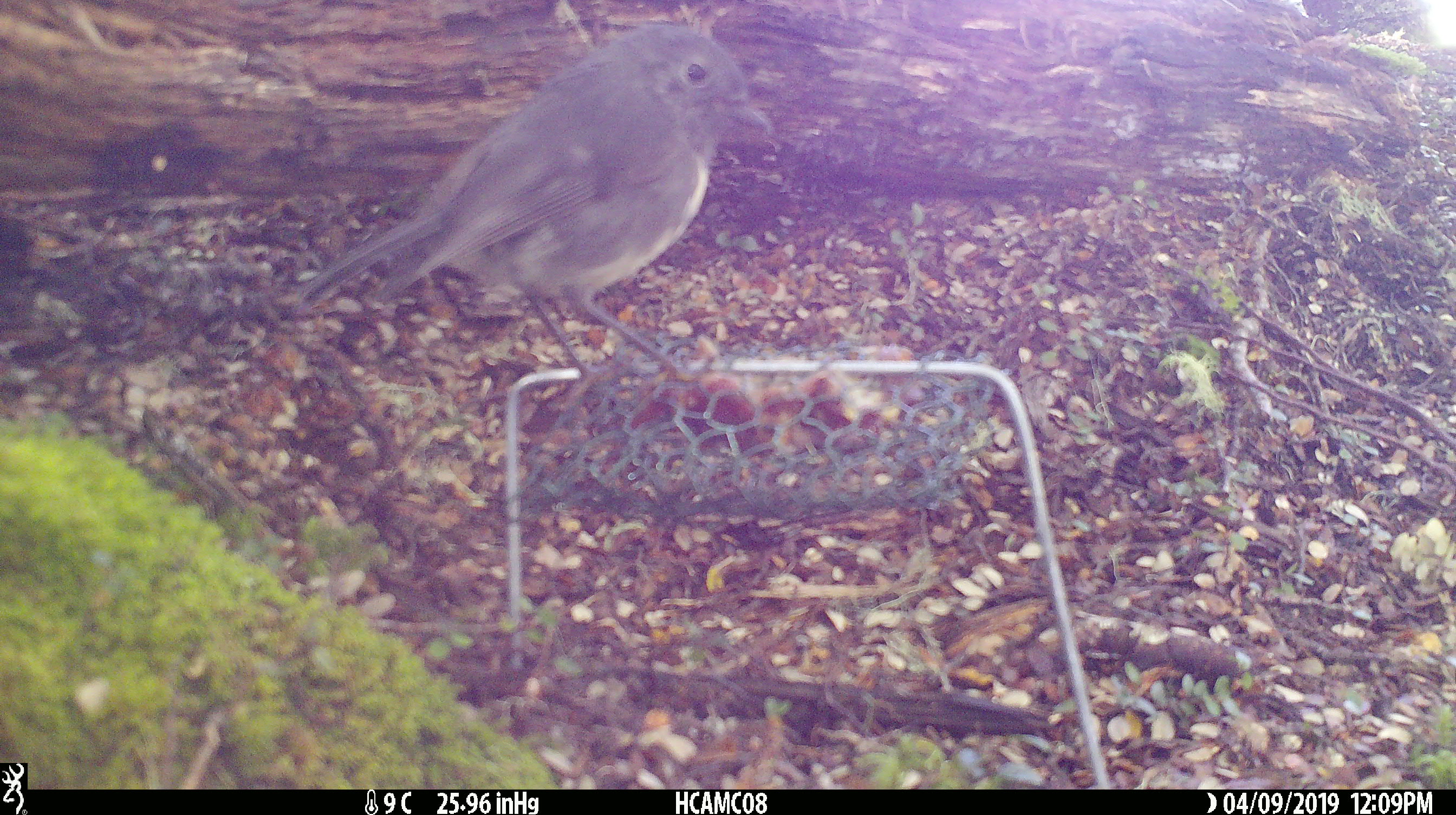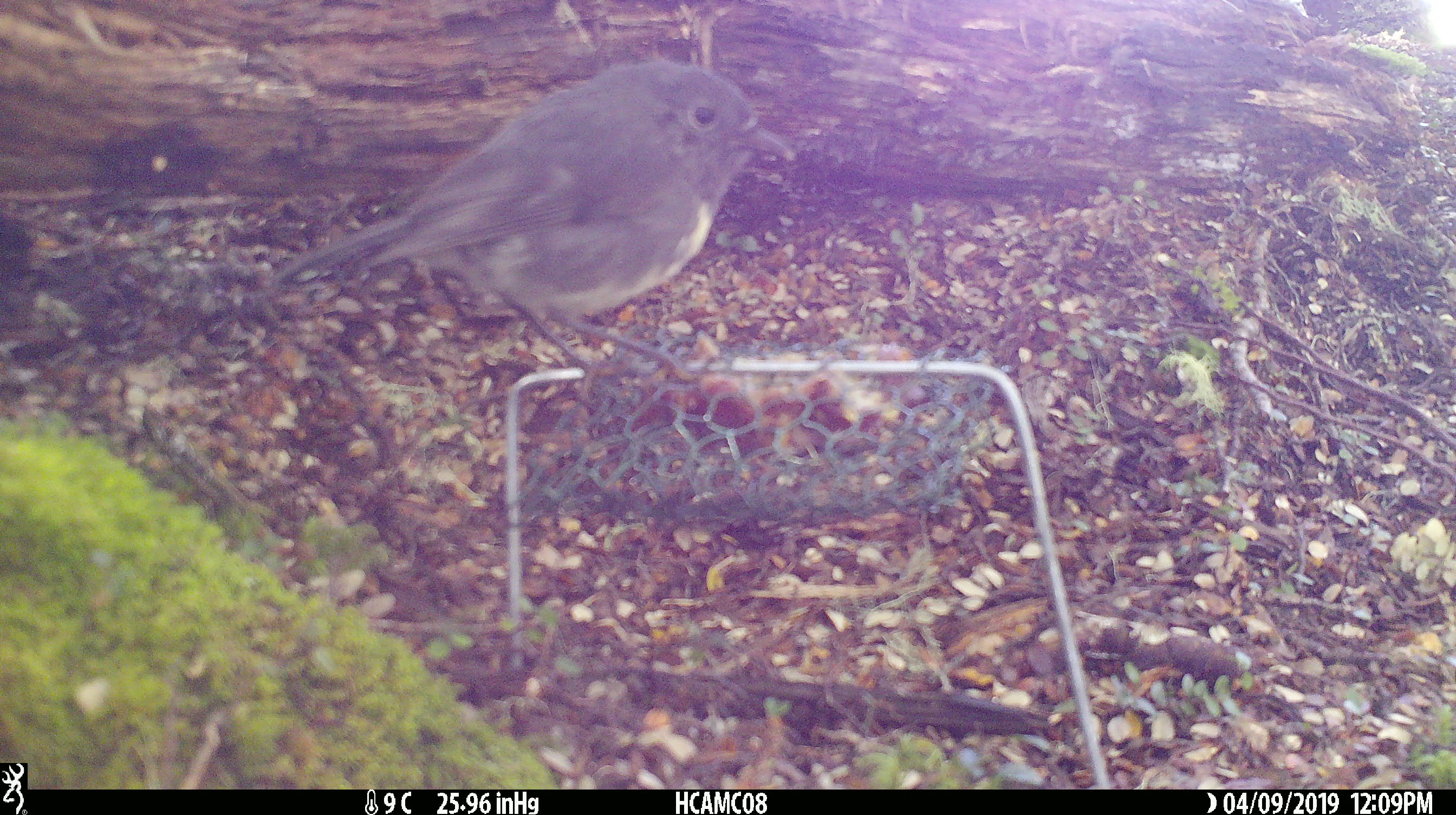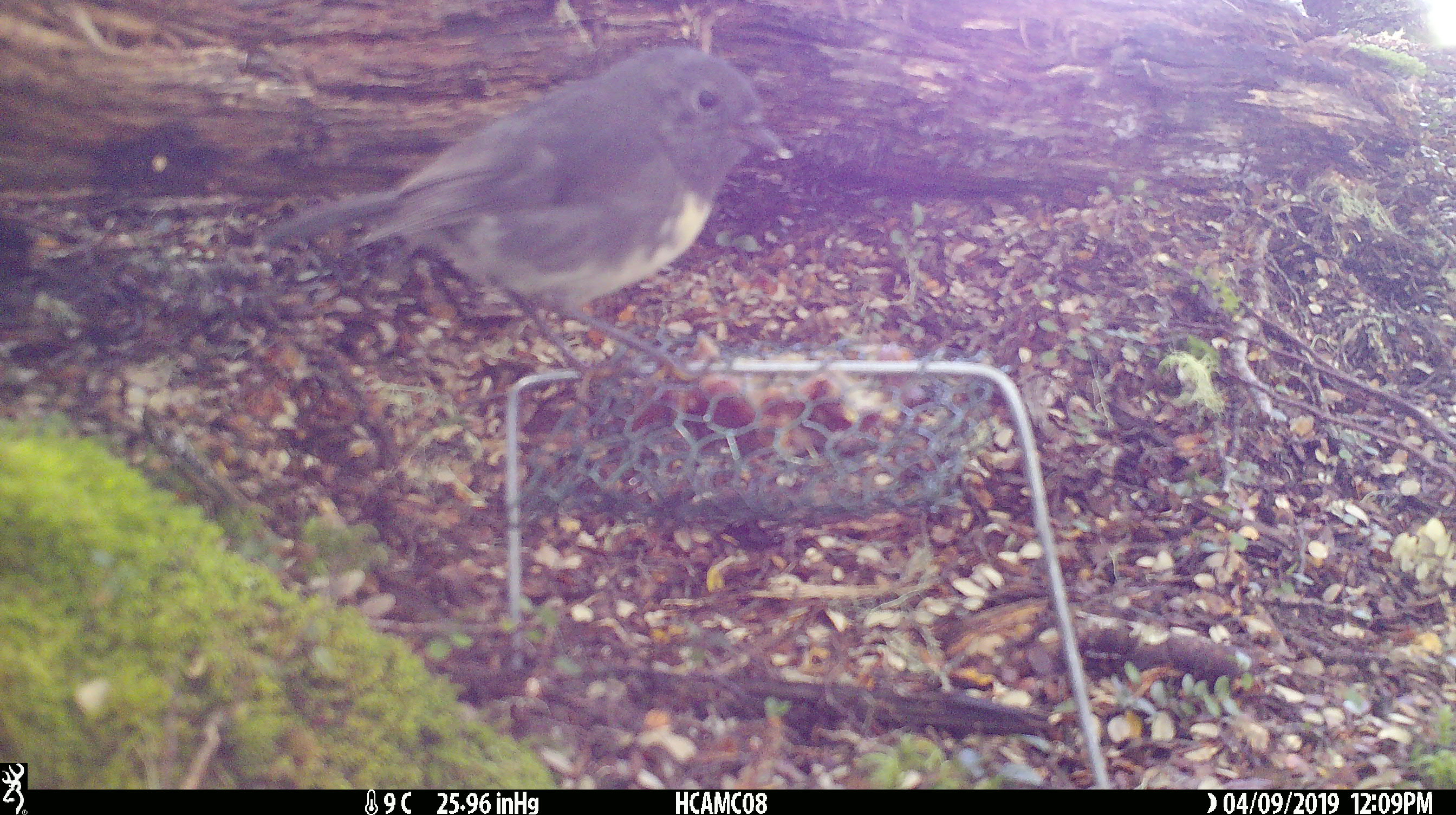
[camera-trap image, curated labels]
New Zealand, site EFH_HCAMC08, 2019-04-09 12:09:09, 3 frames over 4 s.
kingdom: Animalia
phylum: Chordata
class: Aves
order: Passeriformes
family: Petroicidae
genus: Petroica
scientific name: Petroica australis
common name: new zealand robin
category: robin